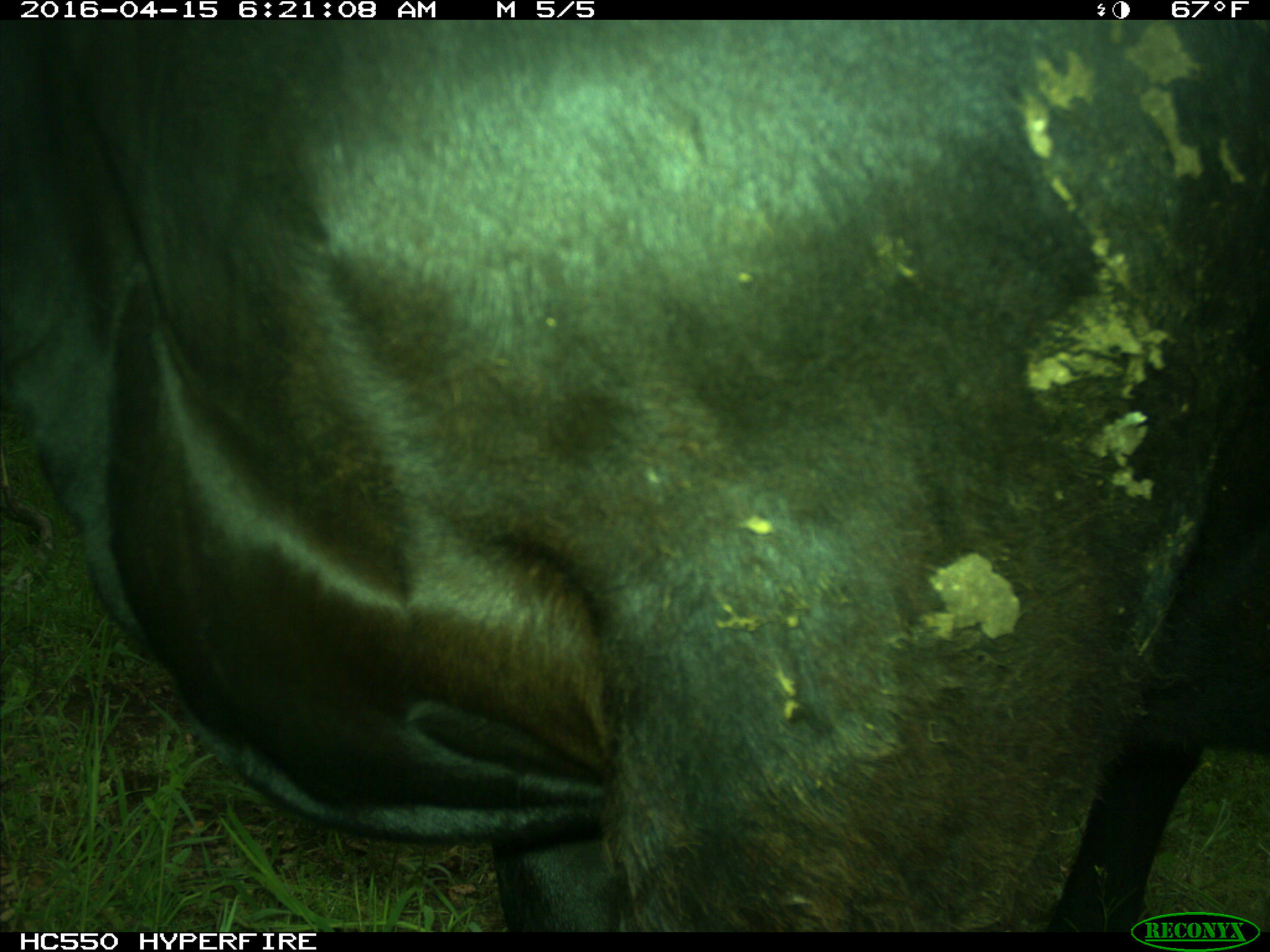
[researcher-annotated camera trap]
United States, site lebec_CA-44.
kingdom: Animalia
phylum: Chordata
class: Mammalia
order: Artiodactyla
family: Bovidae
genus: Bos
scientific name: Bos taurus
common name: domestic cow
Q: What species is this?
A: Bos taurus (domestic cow).